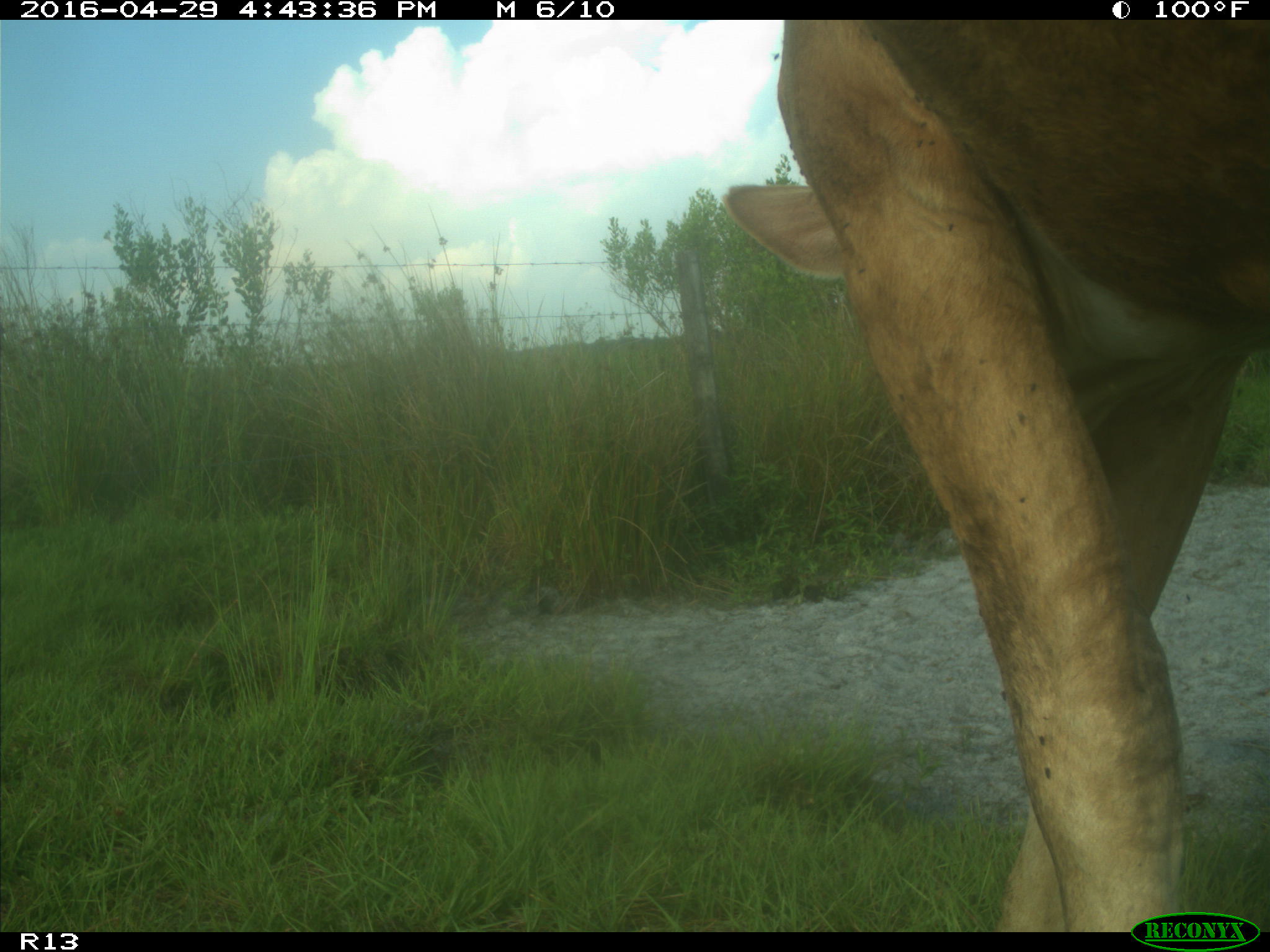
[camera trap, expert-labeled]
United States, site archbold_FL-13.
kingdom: Animalia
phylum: Chordata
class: Mammalia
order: Artiodactyla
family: Bovidae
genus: Bos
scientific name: Bos taurus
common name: domestic cow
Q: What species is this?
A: Bos taurus (domestic cow).